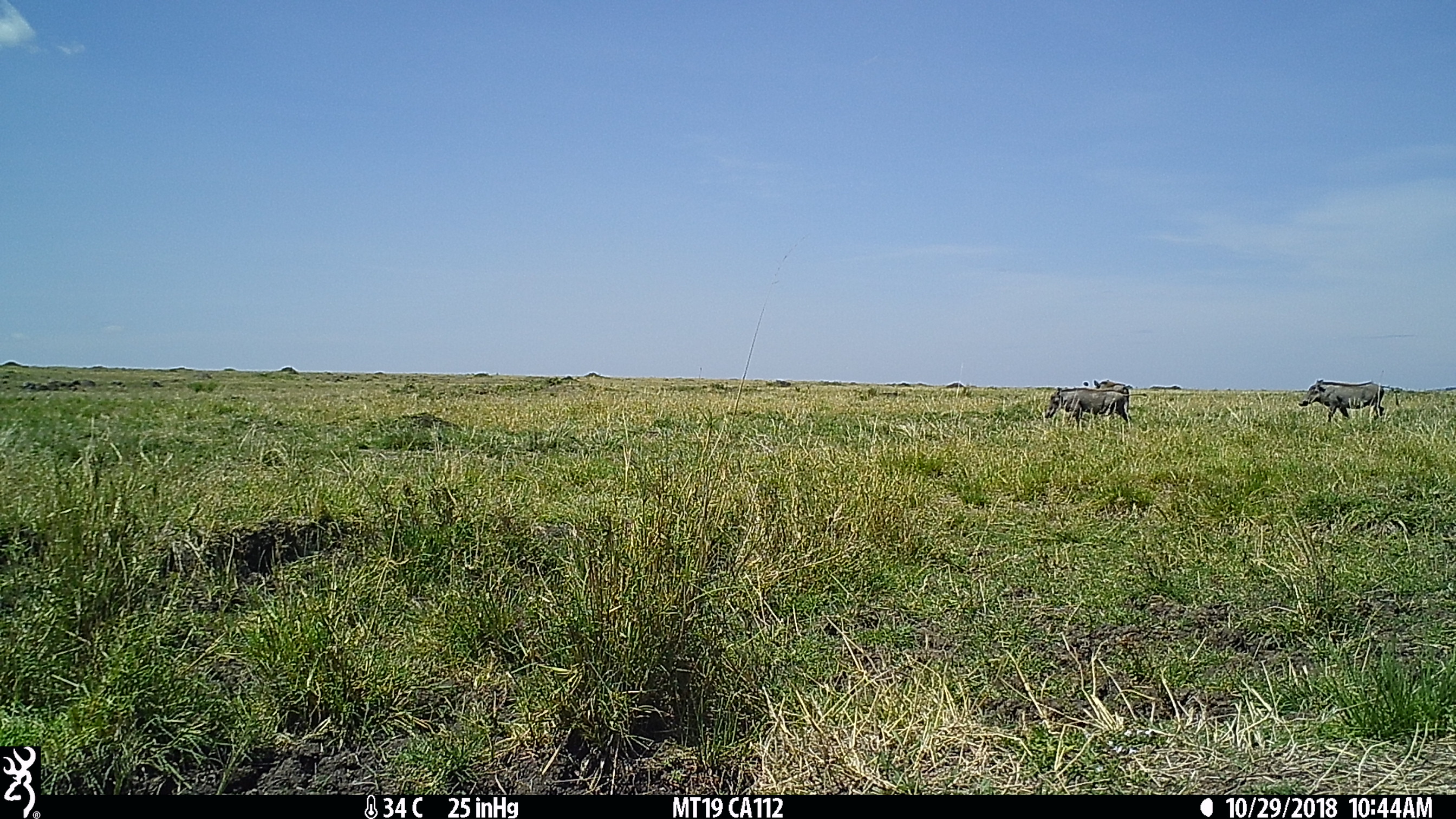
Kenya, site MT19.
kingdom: Animalia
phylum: Chordata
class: Mammalia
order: Artiodactyla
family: Suidae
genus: Phacochoerus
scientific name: Phacochoerus africanus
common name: common warthog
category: warthog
Warthog (common warthog) (Phacochoerus africanus).